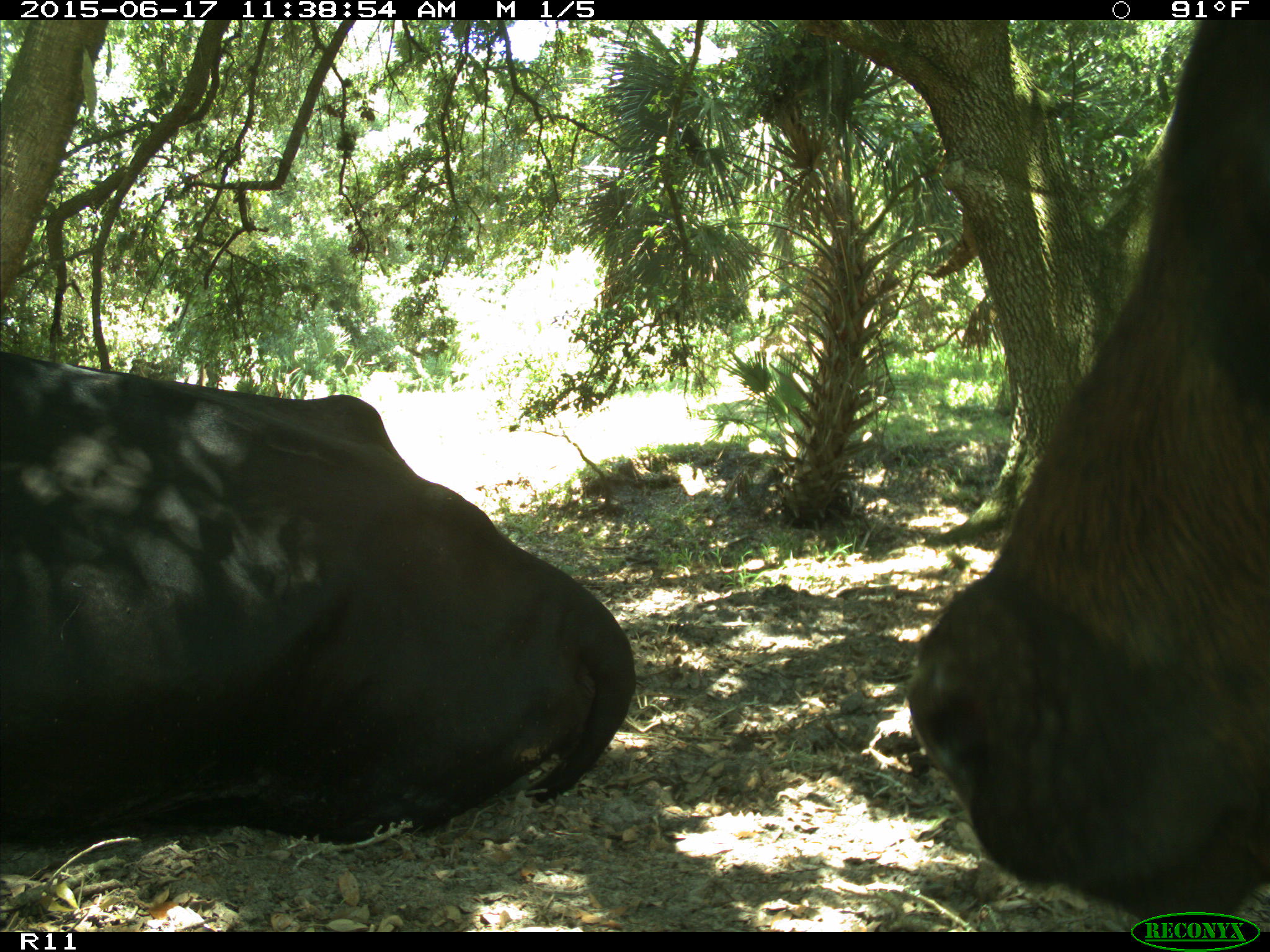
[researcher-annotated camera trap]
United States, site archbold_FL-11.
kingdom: Animalia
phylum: Chordata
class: Mammalia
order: Artiodactyla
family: Bovidae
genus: Bos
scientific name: Bos taurus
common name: domestic cow